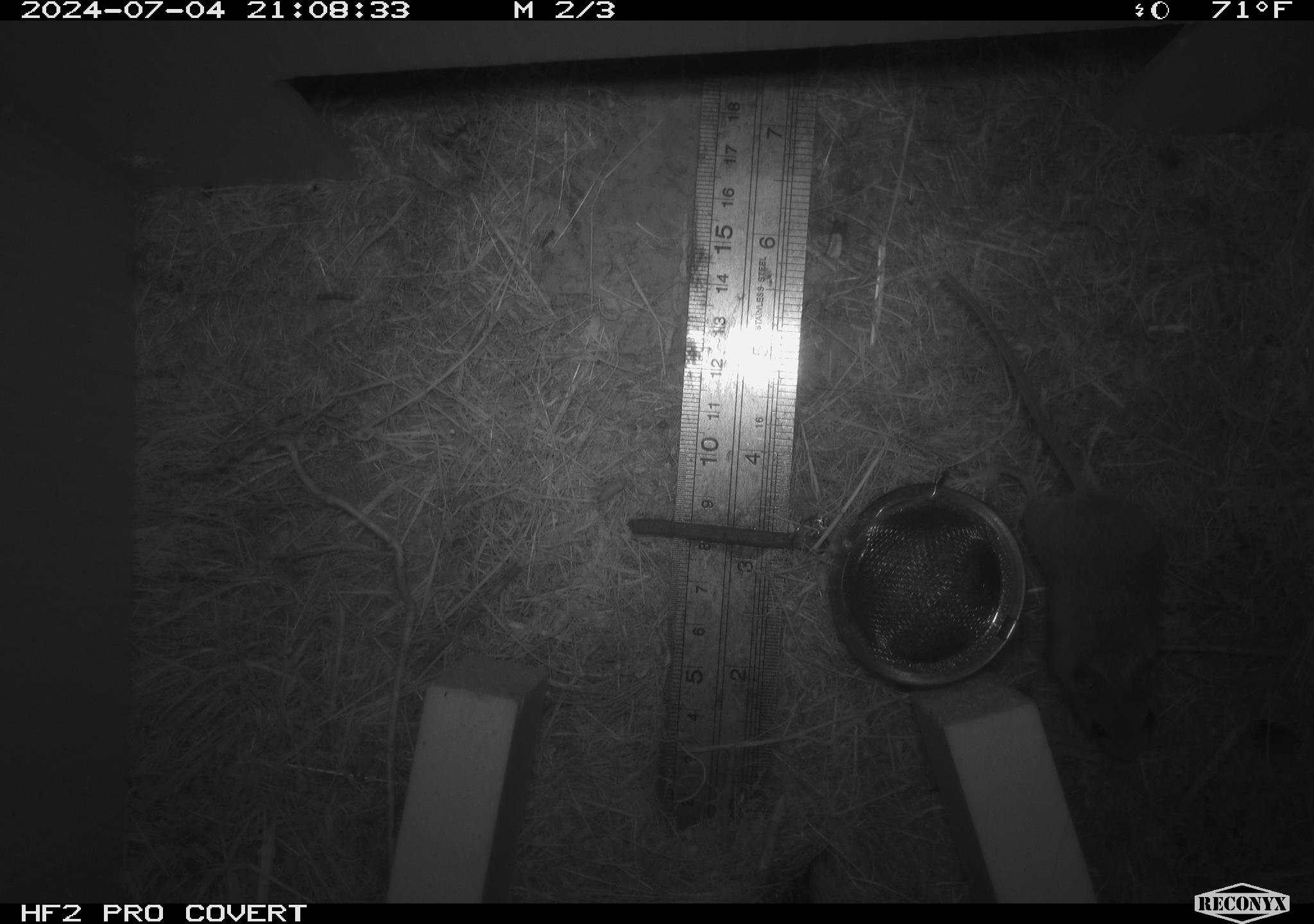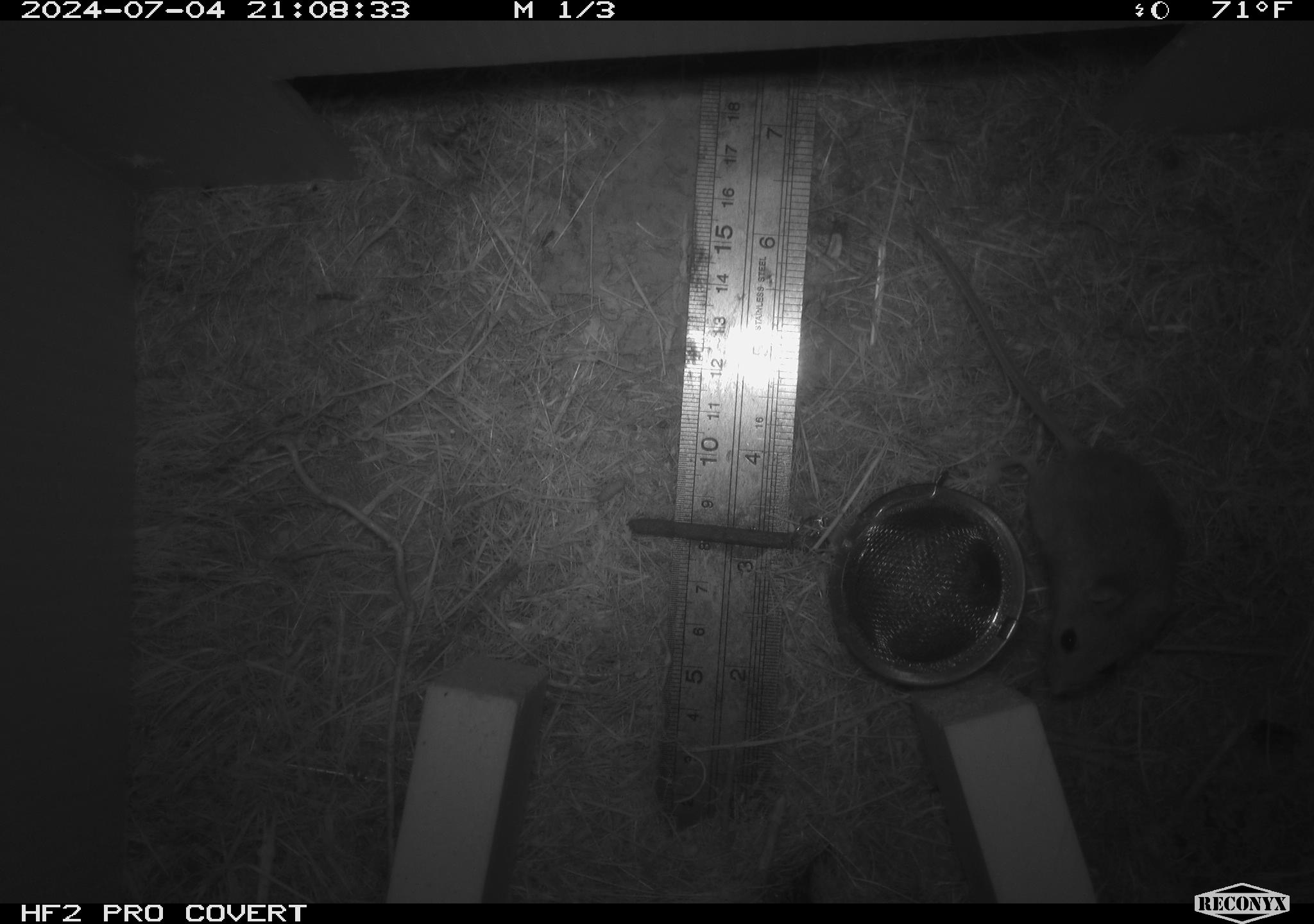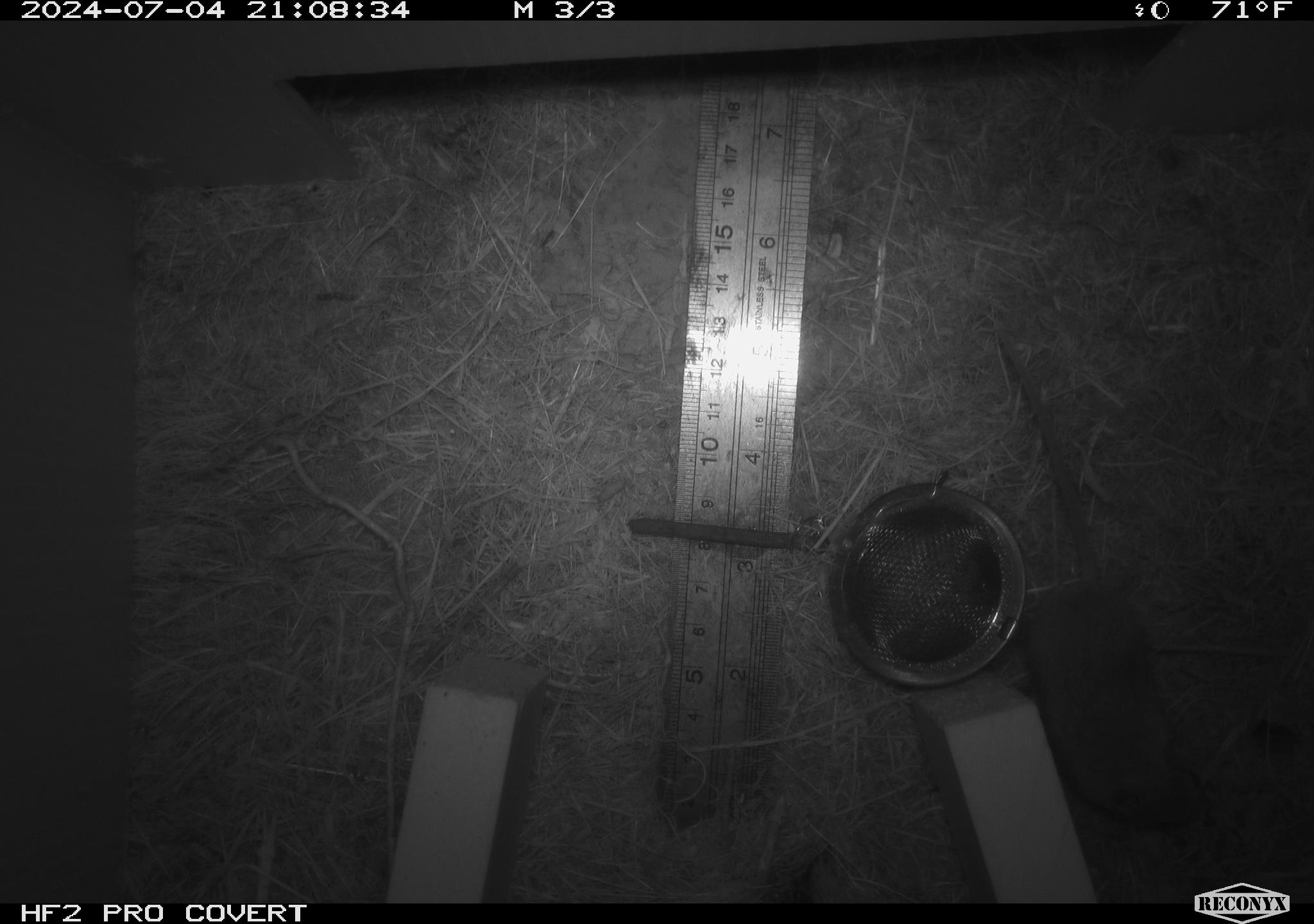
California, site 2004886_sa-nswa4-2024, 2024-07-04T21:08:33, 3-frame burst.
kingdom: Animalia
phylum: Chordata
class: Mammalia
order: Rodentia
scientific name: Rodentia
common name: mouse species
Mouse species (Rodentia).